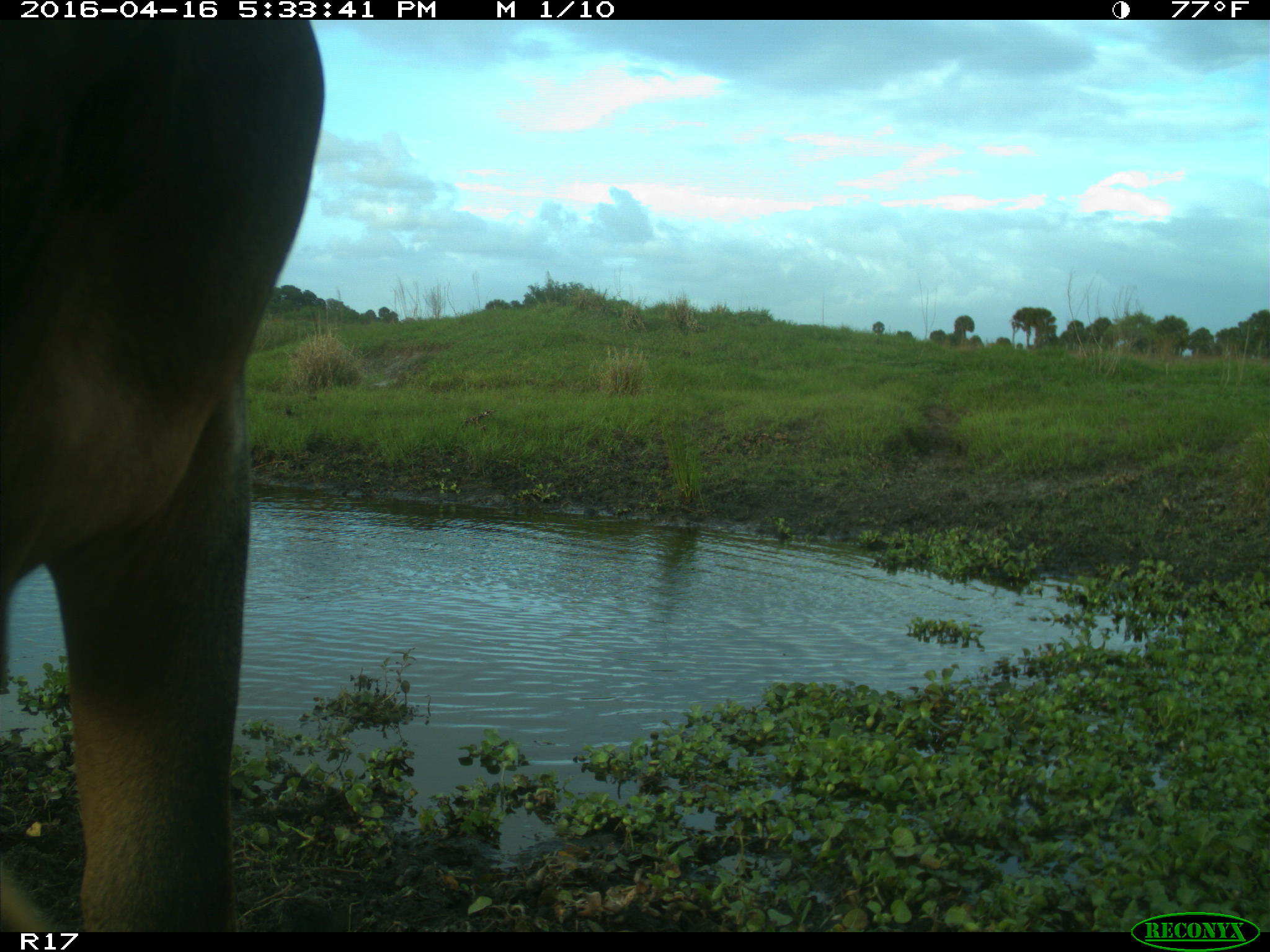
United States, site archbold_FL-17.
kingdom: Animalia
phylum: Chordata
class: Mammalia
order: Artiodactyla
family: Bovidae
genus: Bos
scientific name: Bos taurus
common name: domestic cow